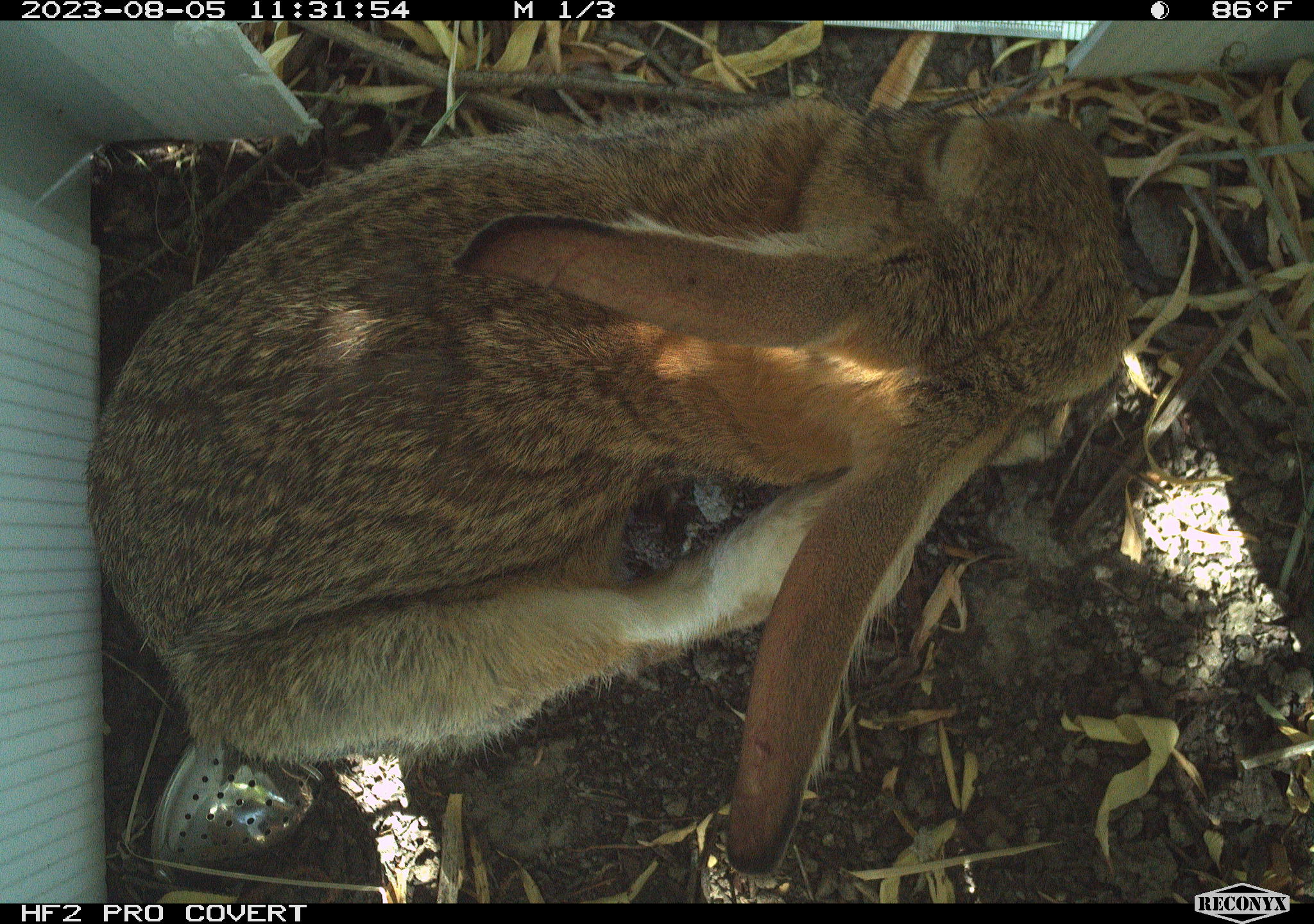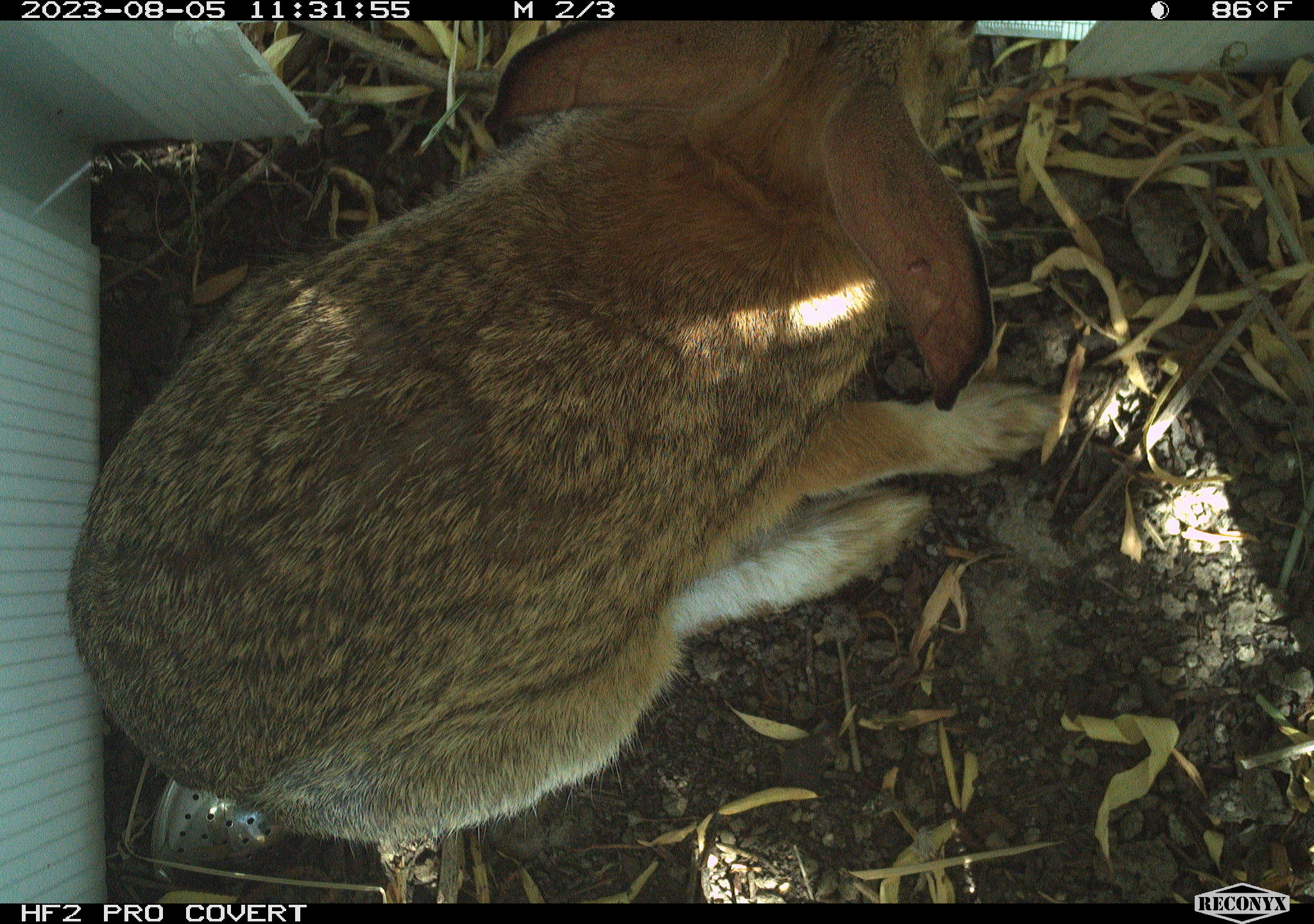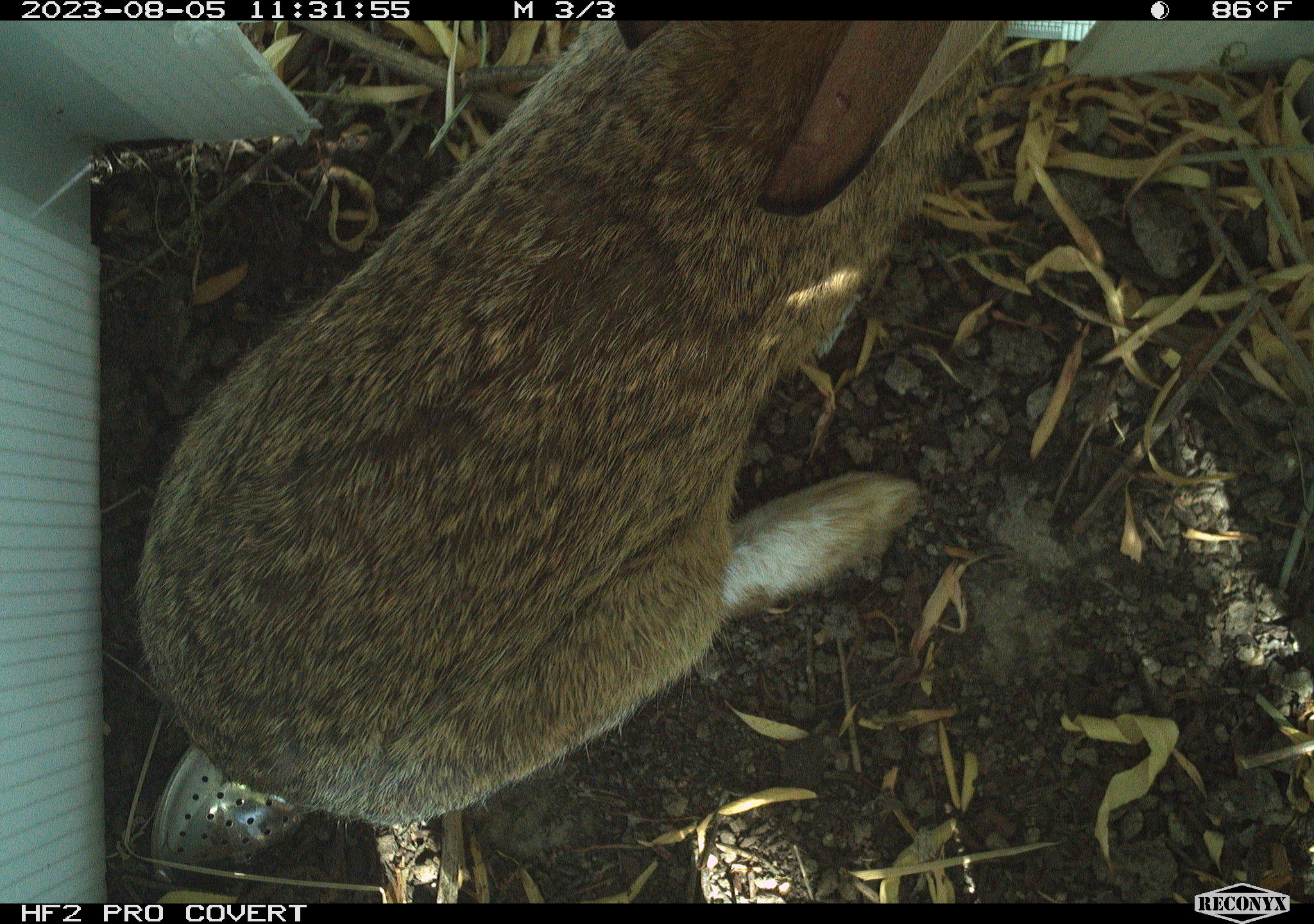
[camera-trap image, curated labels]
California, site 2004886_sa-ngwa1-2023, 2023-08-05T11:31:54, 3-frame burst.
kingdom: Animalia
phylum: Chordata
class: Mammalia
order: Lagomorpha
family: Leporidae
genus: Sylvilagus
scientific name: Sylvilagus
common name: cottontail rabbits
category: sylvilagus species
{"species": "sylvilagus species (cottontail rabbits) (Sylvilagus)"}